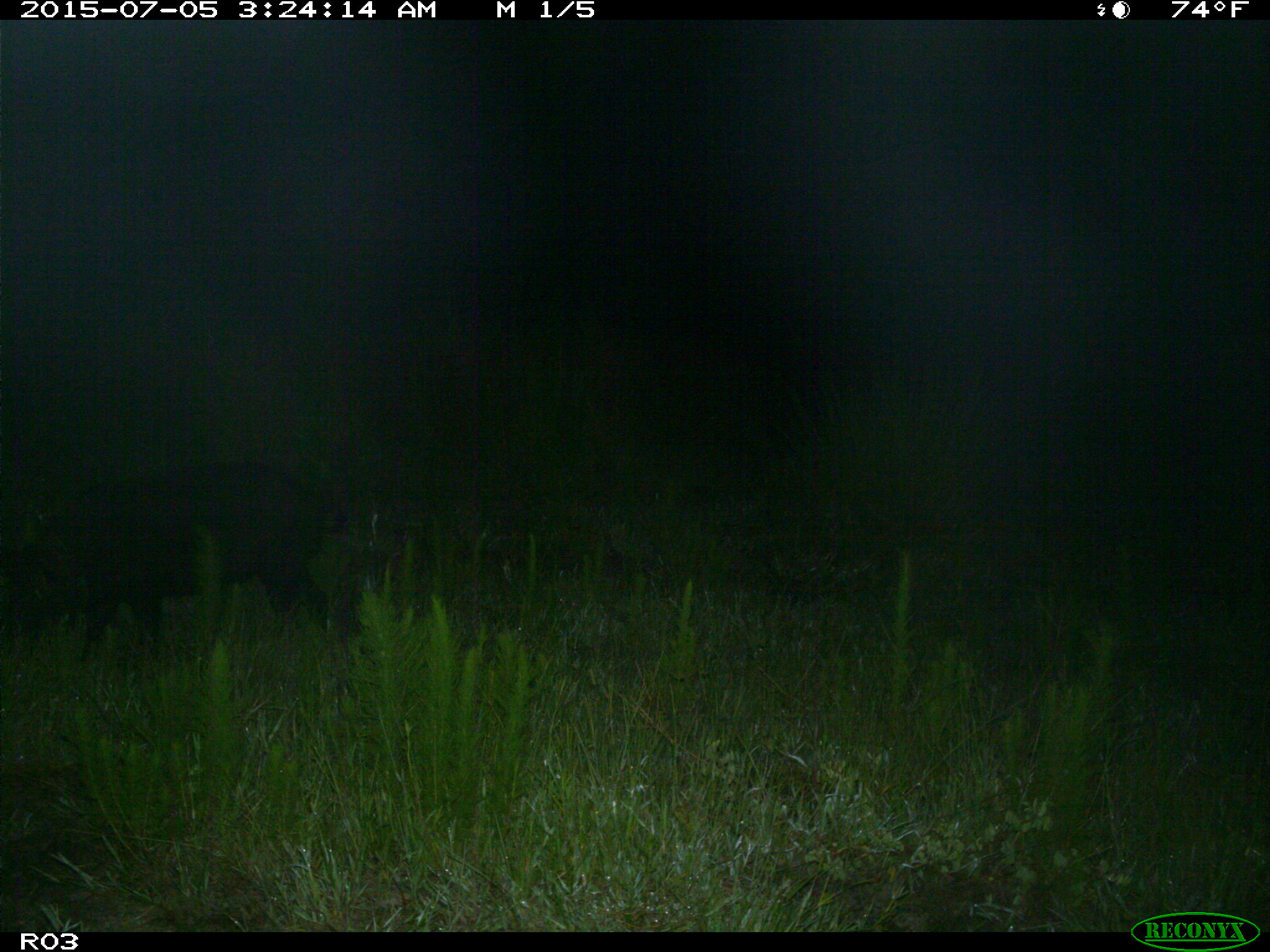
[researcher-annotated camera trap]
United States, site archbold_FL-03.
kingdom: Animalia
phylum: Chordata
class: Mammalia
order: Artiodactyla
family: Suidae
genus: Sus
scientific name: Sus scrofa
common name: wild boar